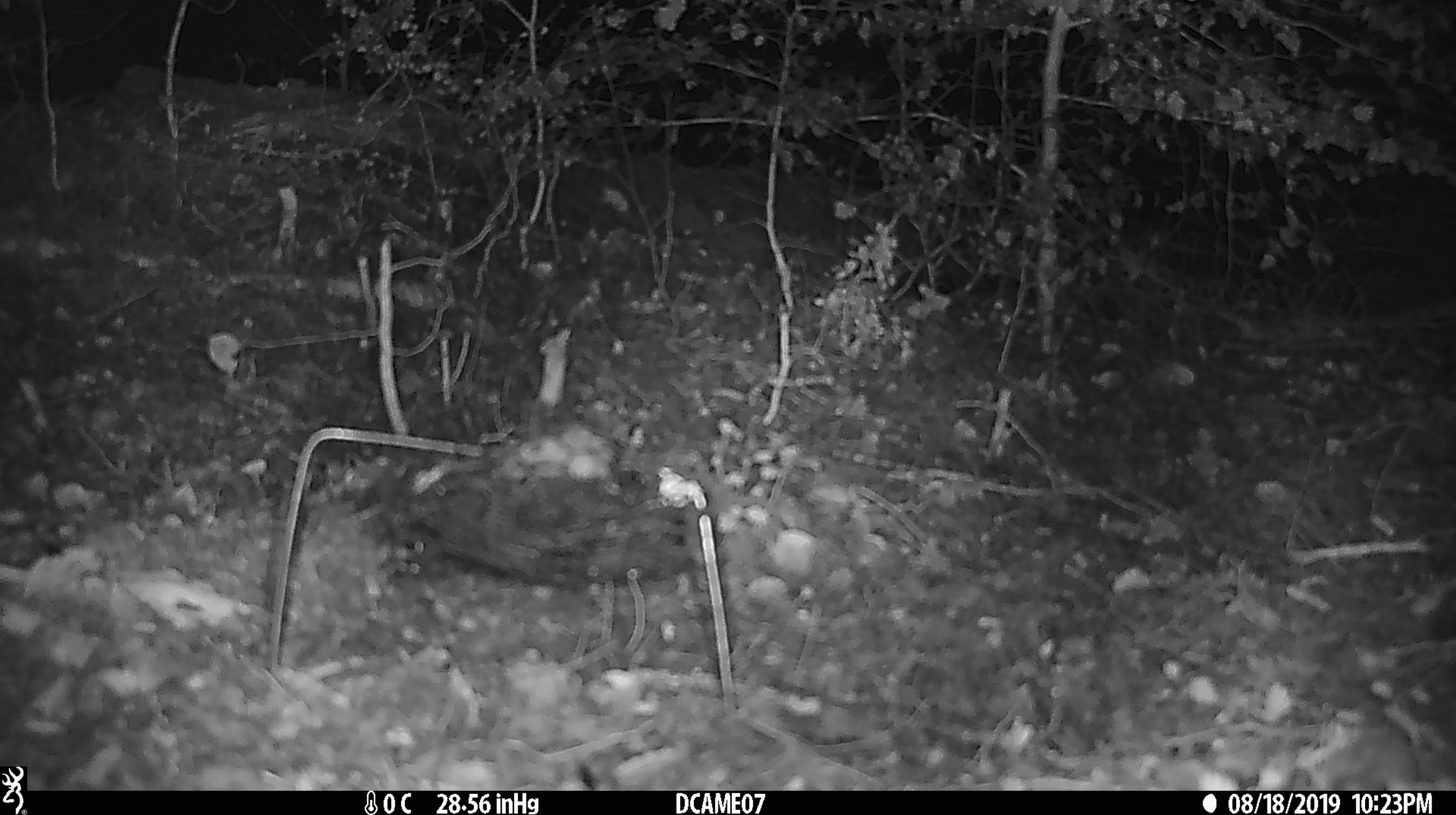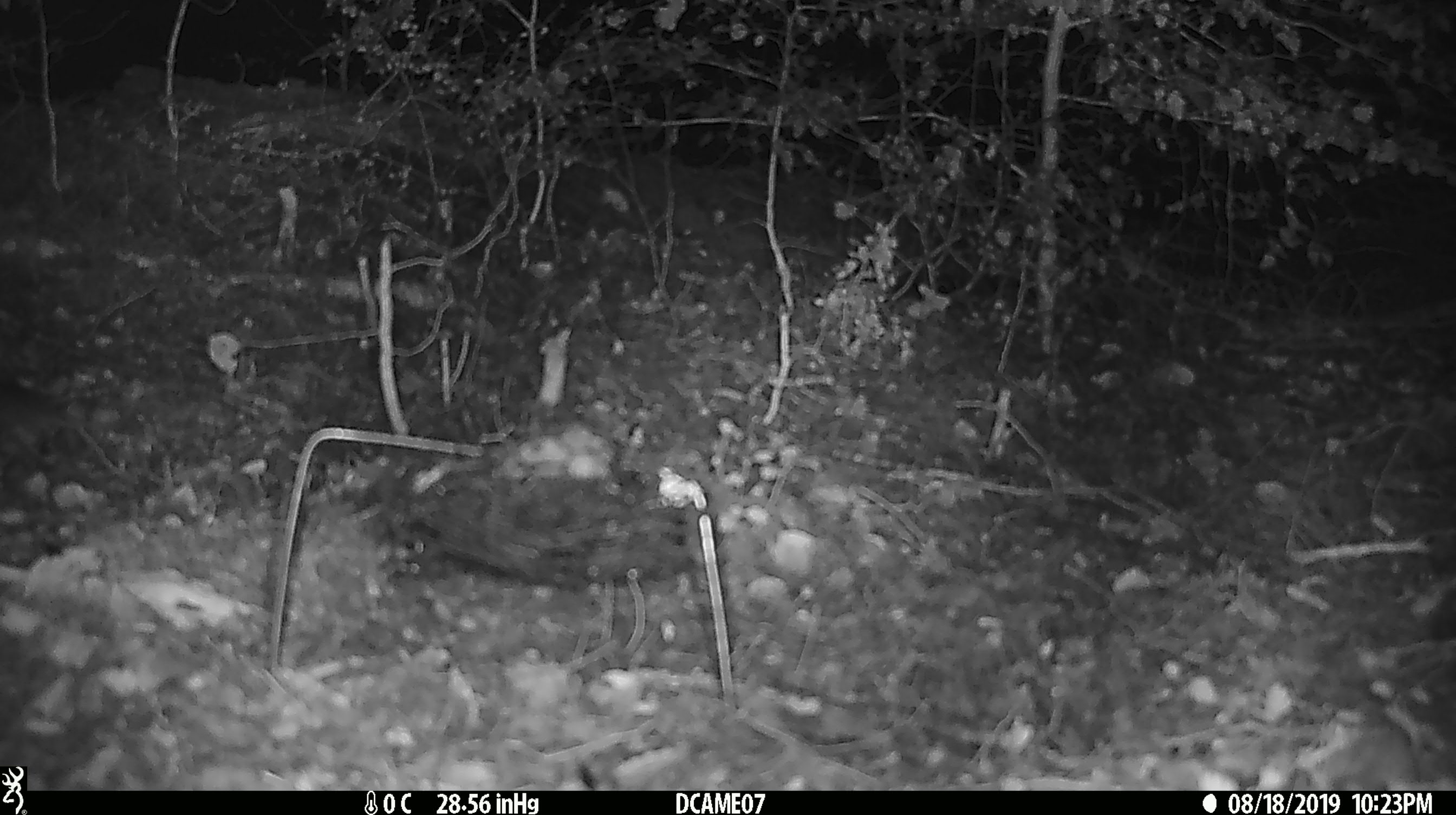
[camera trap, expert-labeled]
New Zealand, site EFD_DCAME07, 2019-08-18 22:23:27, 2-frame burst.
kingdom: Animalia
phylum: Chordata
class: Mammalia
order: Rodentia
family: Muridae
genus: Mus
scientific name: Mus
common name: mouse